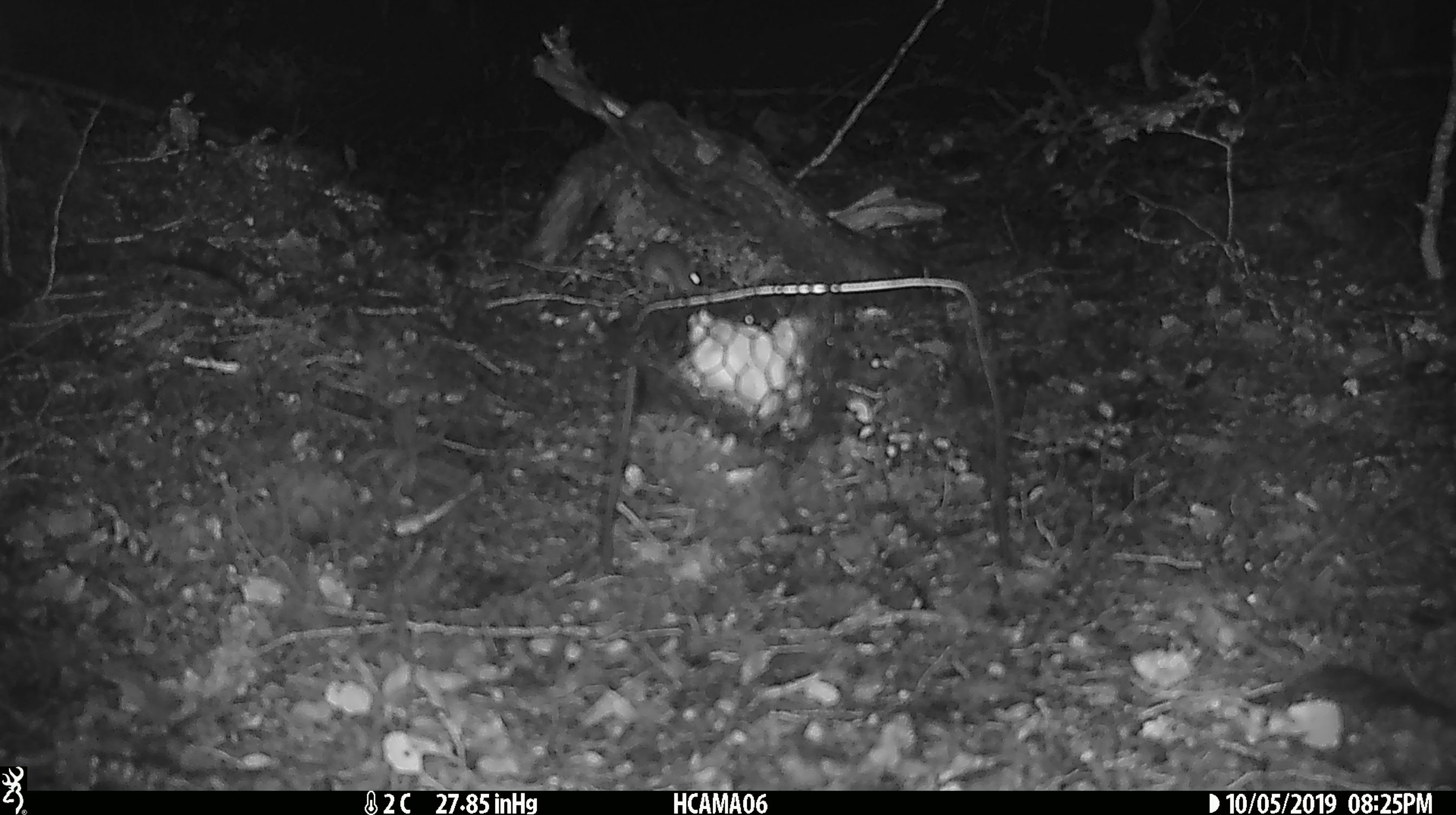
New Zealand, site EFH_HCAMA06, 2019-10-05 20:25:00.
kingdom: Animalia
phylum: Chordata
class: Mammalia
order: Rodentia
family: Muridae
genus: Mus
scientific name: Mus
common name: mouse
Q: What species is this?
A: Mouse (Mus).